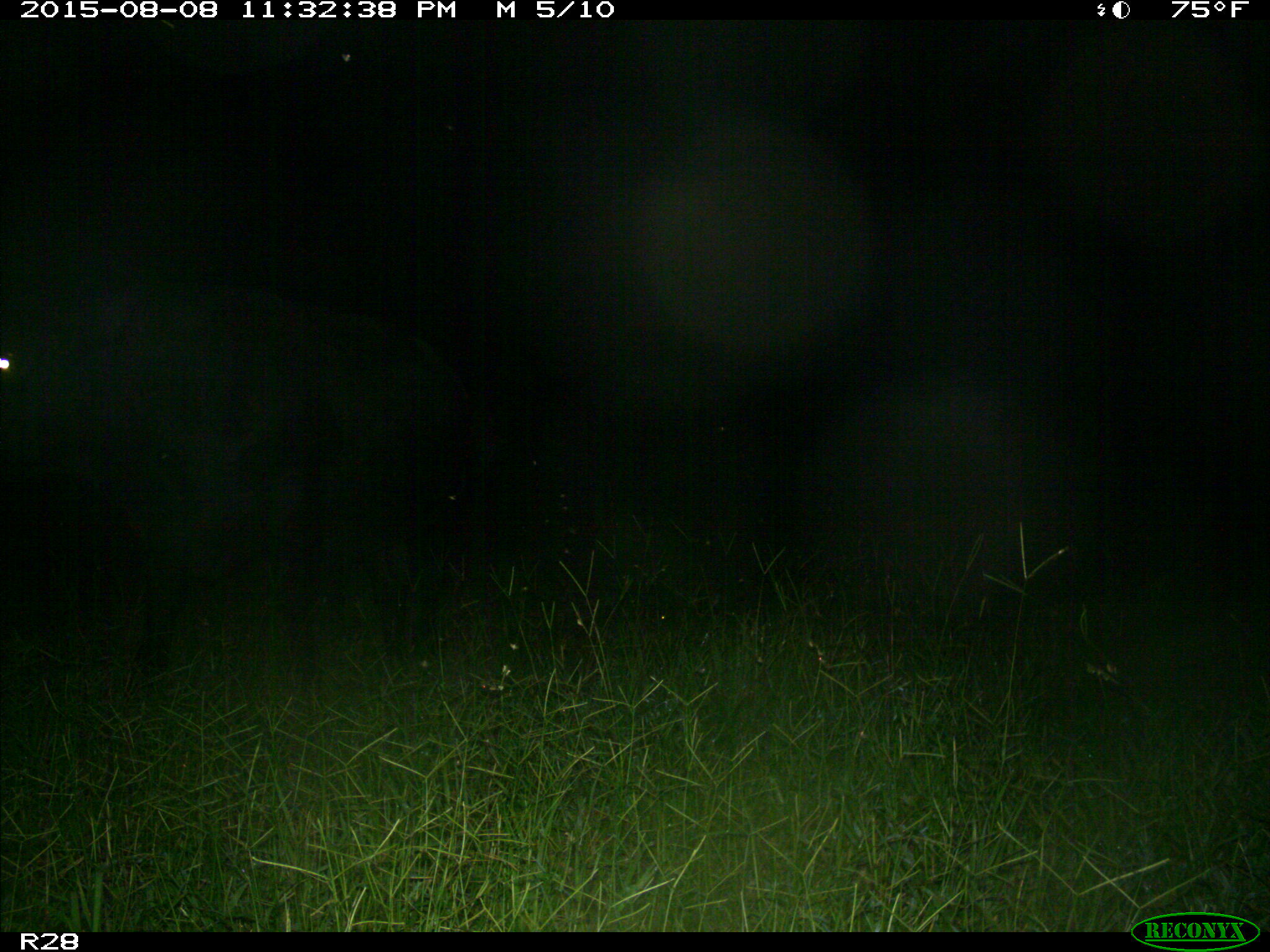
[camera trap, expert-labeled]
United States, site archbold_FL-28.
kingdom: Animalia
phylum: Chordata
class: Mammalia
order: Artiodactyla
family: Bovidae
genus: Bos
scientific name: Bos taurus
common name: domestic cow